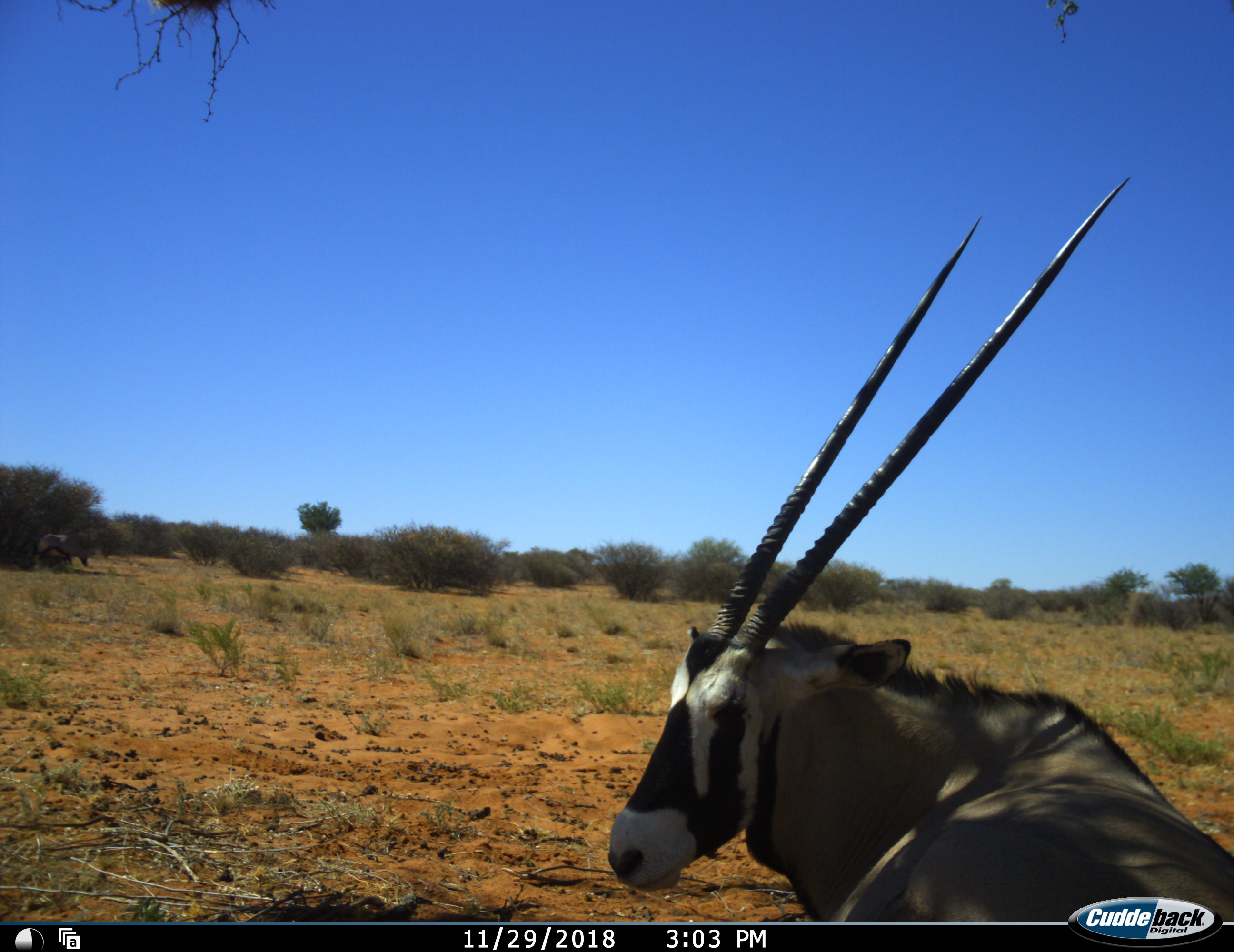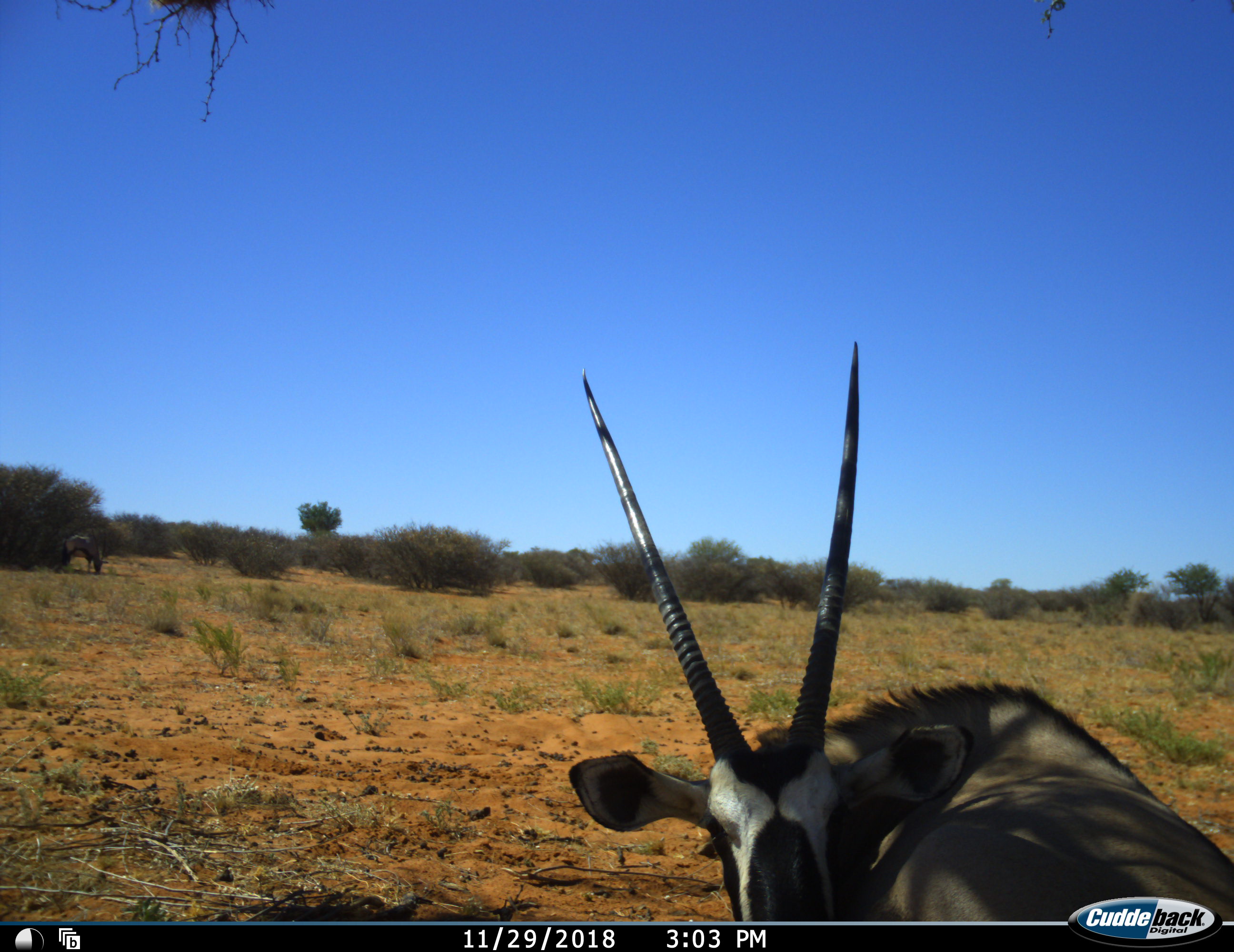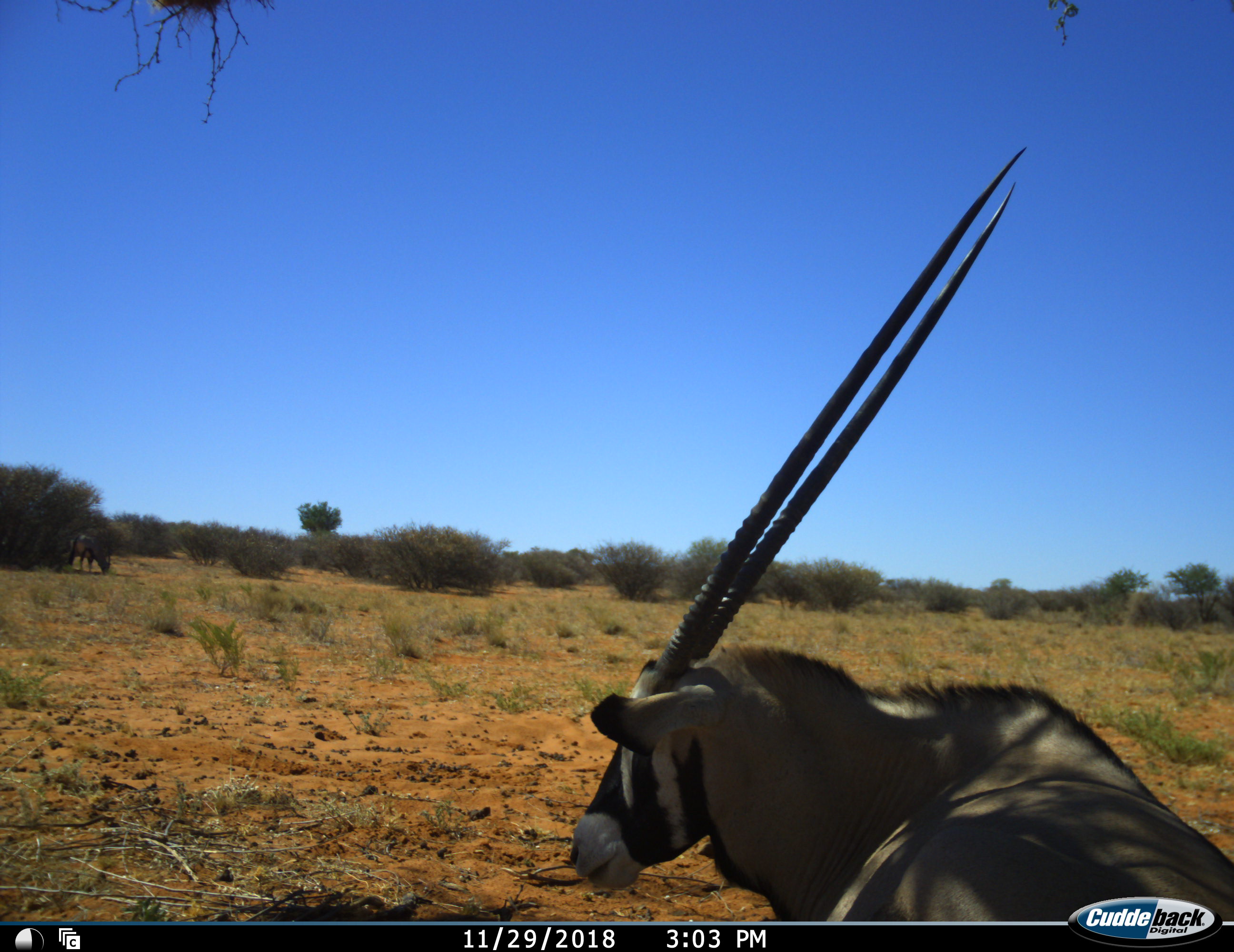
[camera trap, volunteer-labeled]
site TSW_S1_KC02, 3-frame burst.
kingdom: Animalia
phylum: Chordata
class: Mammalia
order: Artiodactyla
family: Bovidae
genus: Oryx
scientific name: Oryx gazella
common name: gemsbok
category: oryx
Oryx (gemsbok) (Oryx gazella), count 2. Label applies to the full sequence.